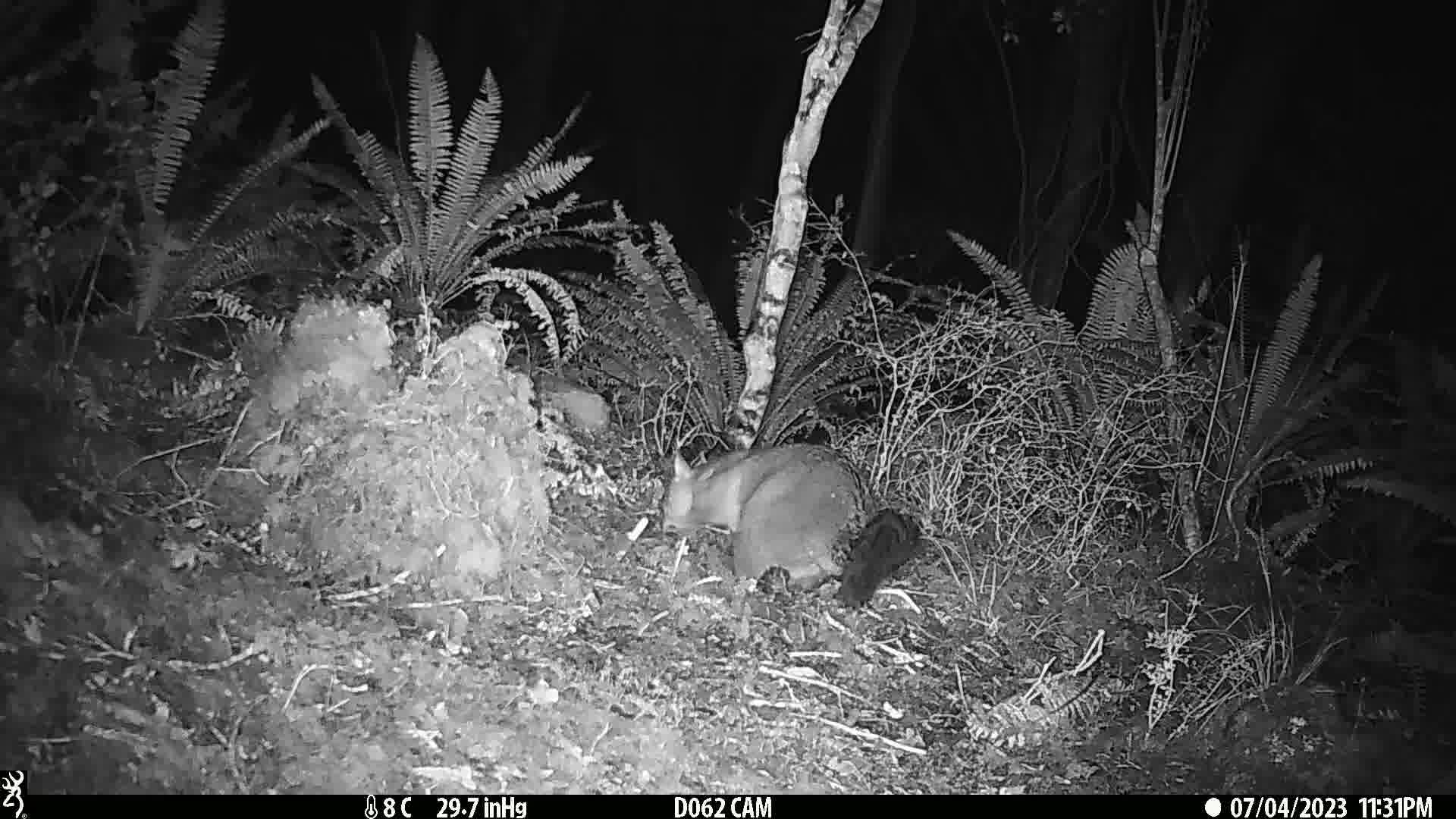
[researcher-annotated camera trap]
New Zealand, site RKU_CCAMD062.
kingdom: Animalia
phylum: Chordata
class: Mammalia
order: Diprotodontia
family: Phalangeridae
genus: Trichosurus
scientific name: Trichosurus vulpecula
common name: common brushtail possum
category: possum